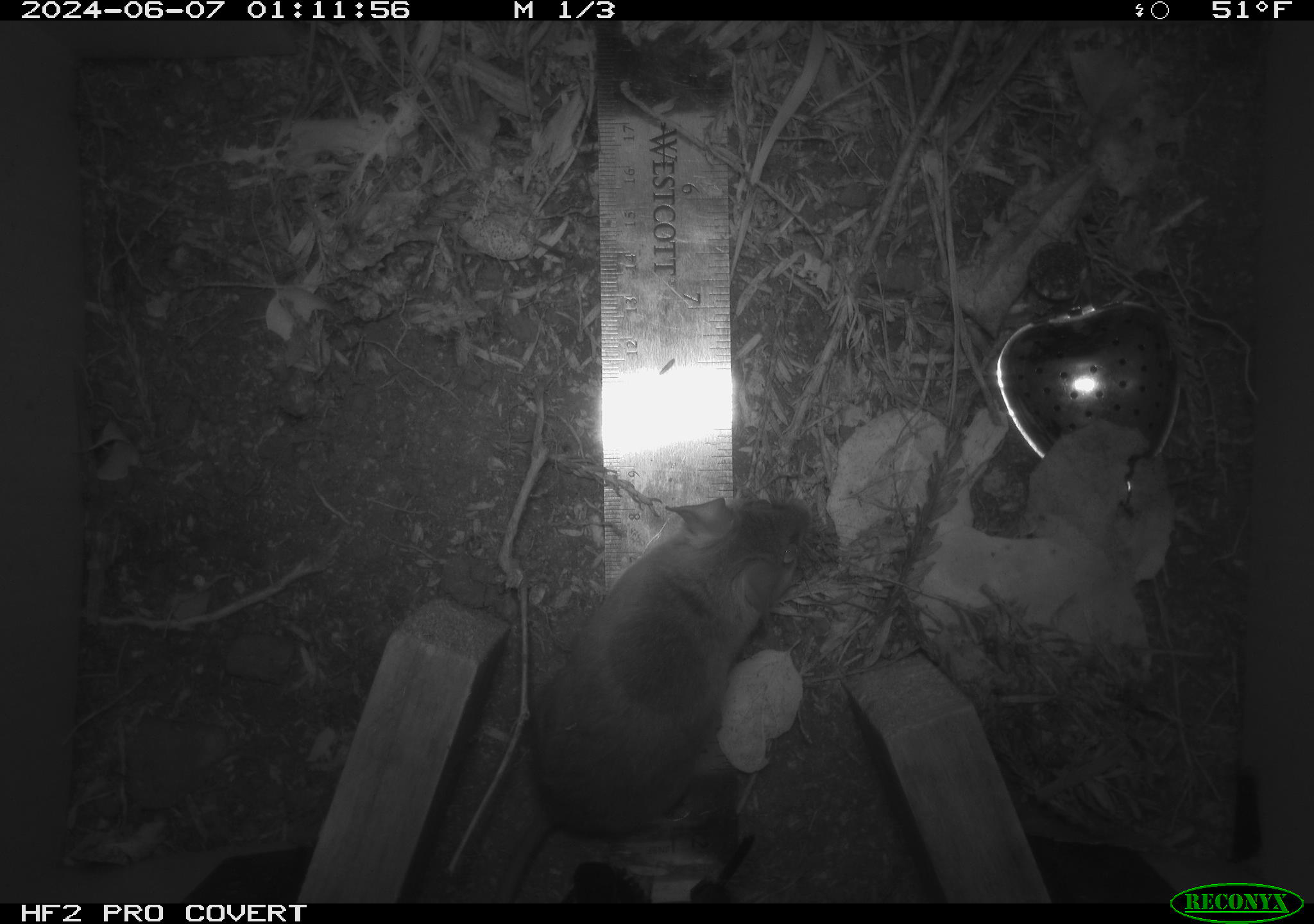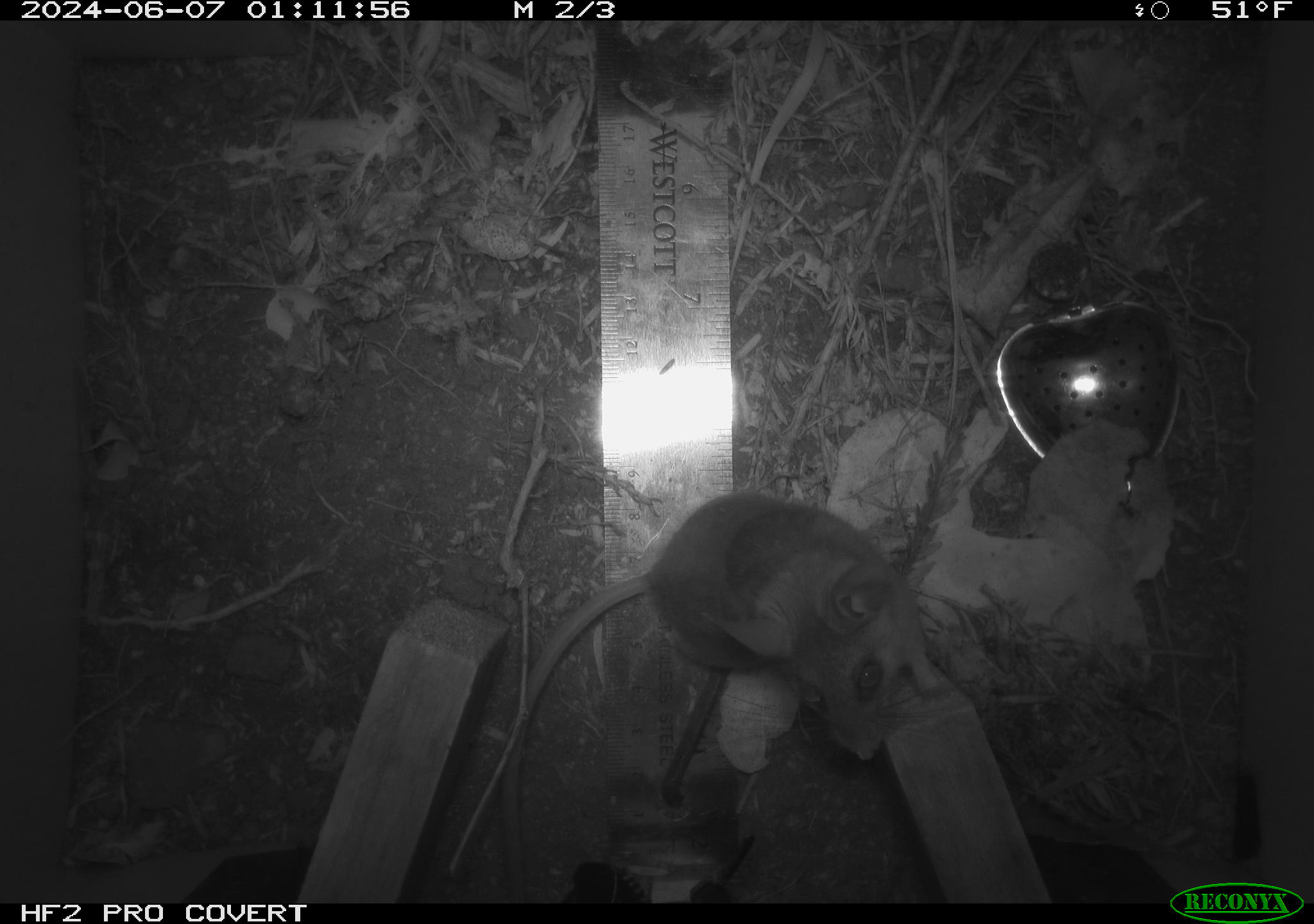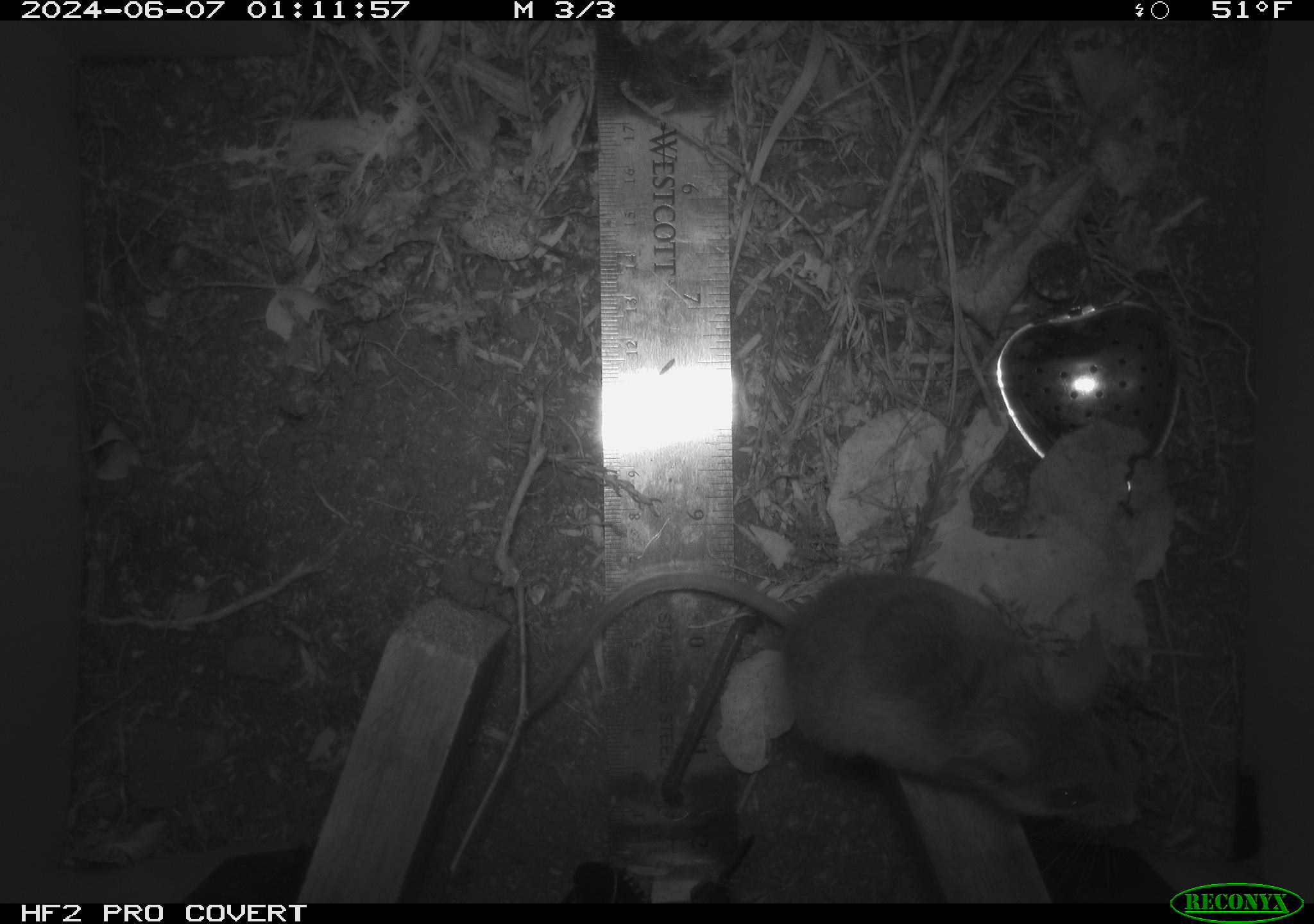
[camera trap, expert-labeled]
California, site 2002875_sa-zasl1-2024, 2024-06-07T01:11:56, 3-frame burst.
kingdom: Animalia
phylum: Chordata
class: Mammalia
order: Rodentia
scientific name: Rodentia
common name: rodent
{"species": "rodent (Rodentia)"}